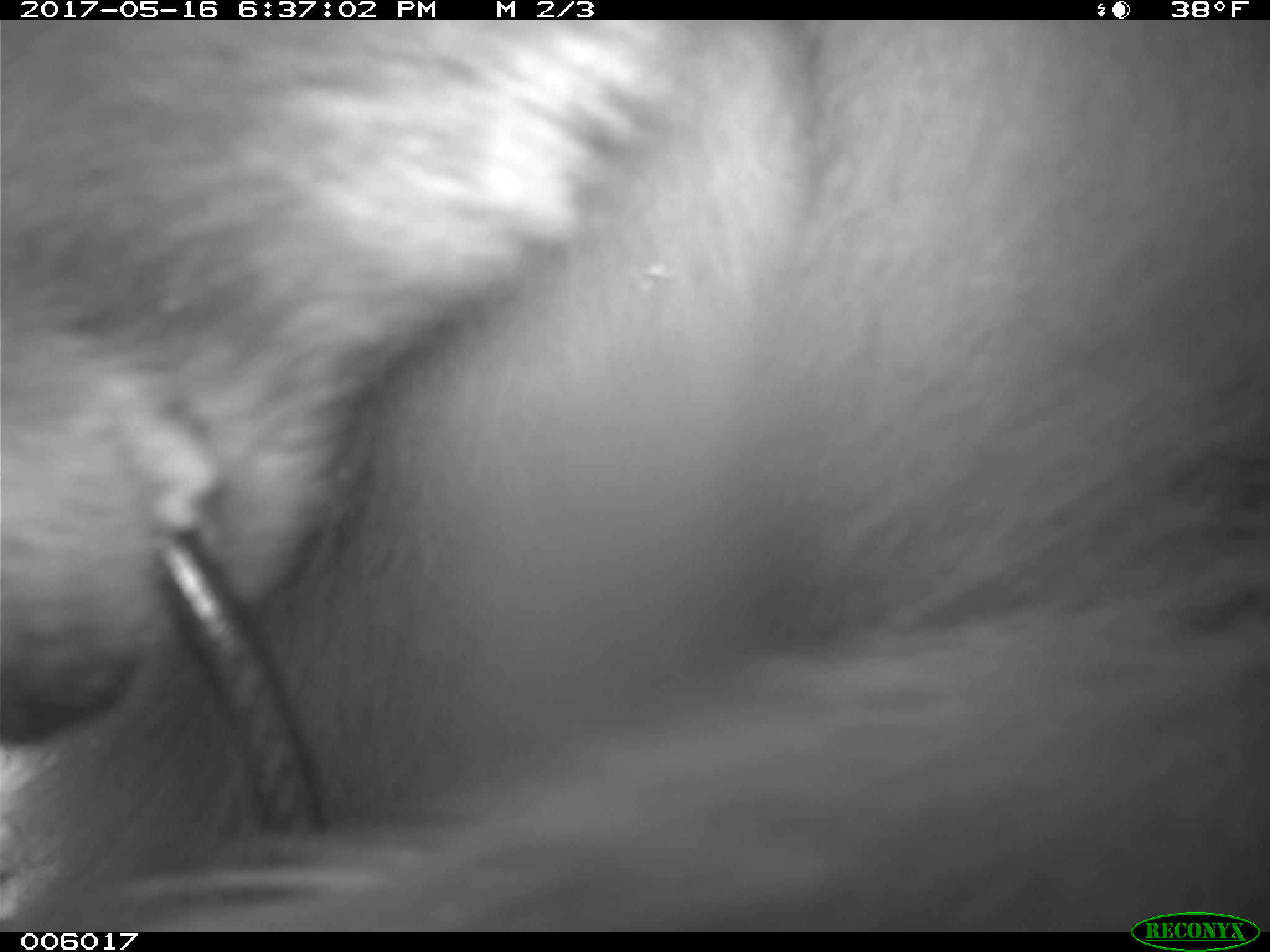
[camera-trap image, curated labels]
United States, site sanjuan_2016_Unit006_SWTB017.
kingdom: Animalia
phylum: Chordata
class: Mammalia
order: Carnivora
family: Ursidae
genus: Ursus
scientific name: Ursus americanus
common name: american black bear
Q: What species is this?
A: Ursus americanus (american black bear).